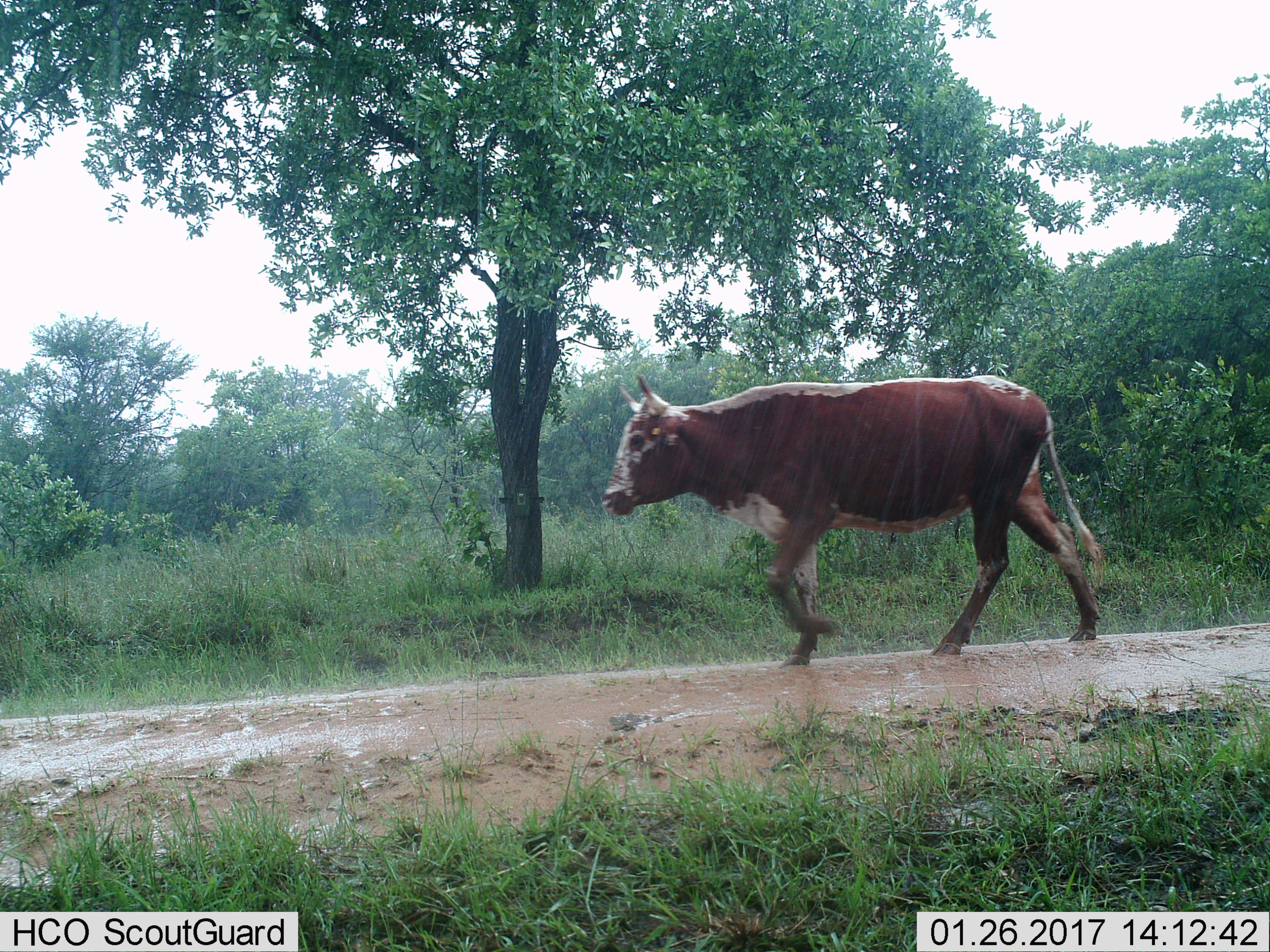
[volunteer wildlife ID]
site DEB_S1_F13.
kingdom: Animalia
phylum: Chordata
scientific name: Vertebrata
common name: domestic animal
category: domesticanimal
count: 1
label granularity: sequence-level